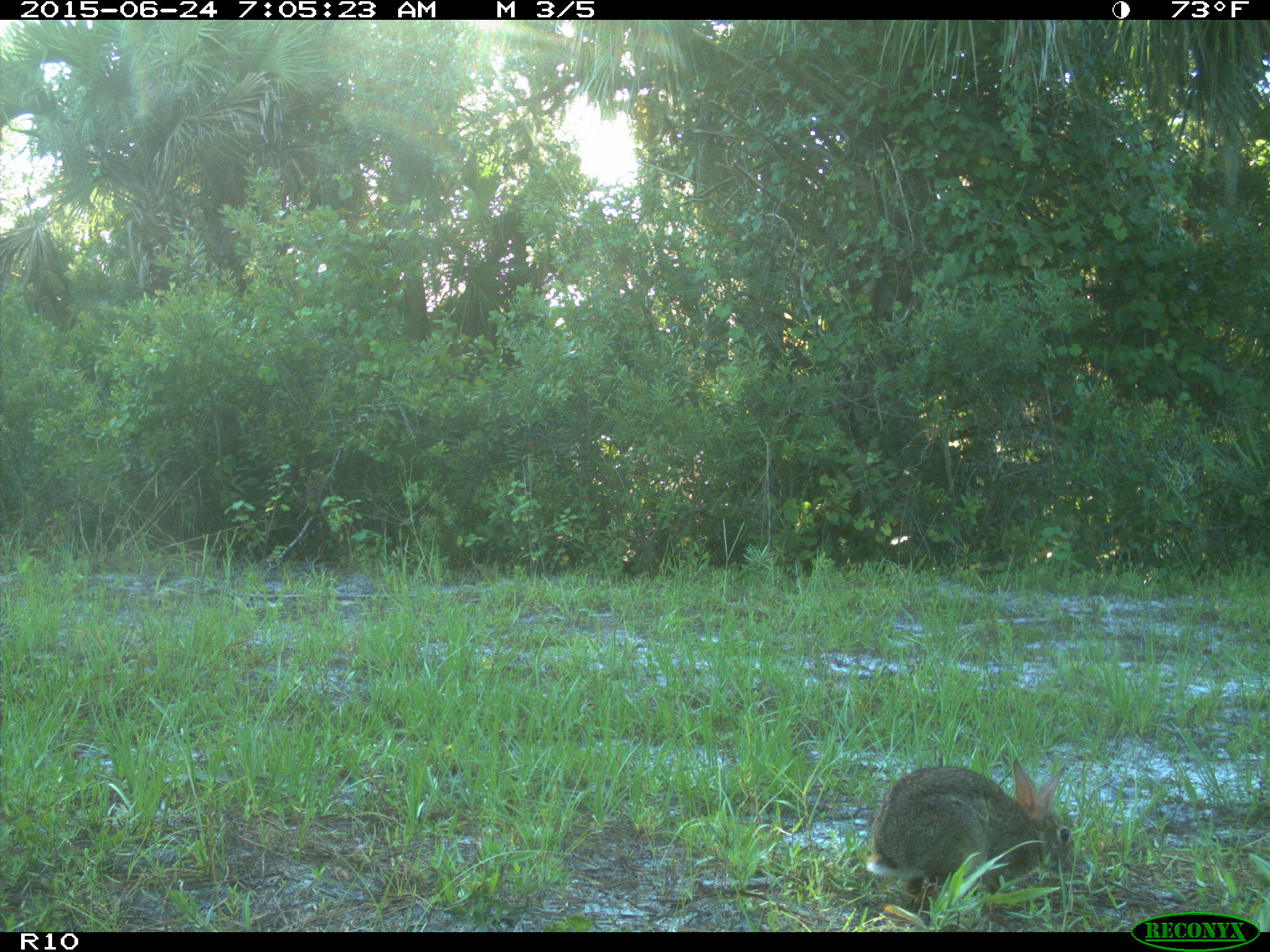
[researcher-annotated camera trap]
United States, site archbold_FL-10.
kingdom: Animalia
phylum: Chordata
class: Mammalia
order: Lagomorpha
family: Leporidae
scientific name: Leporidae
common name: rabbits and hares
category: unidentified rabbit